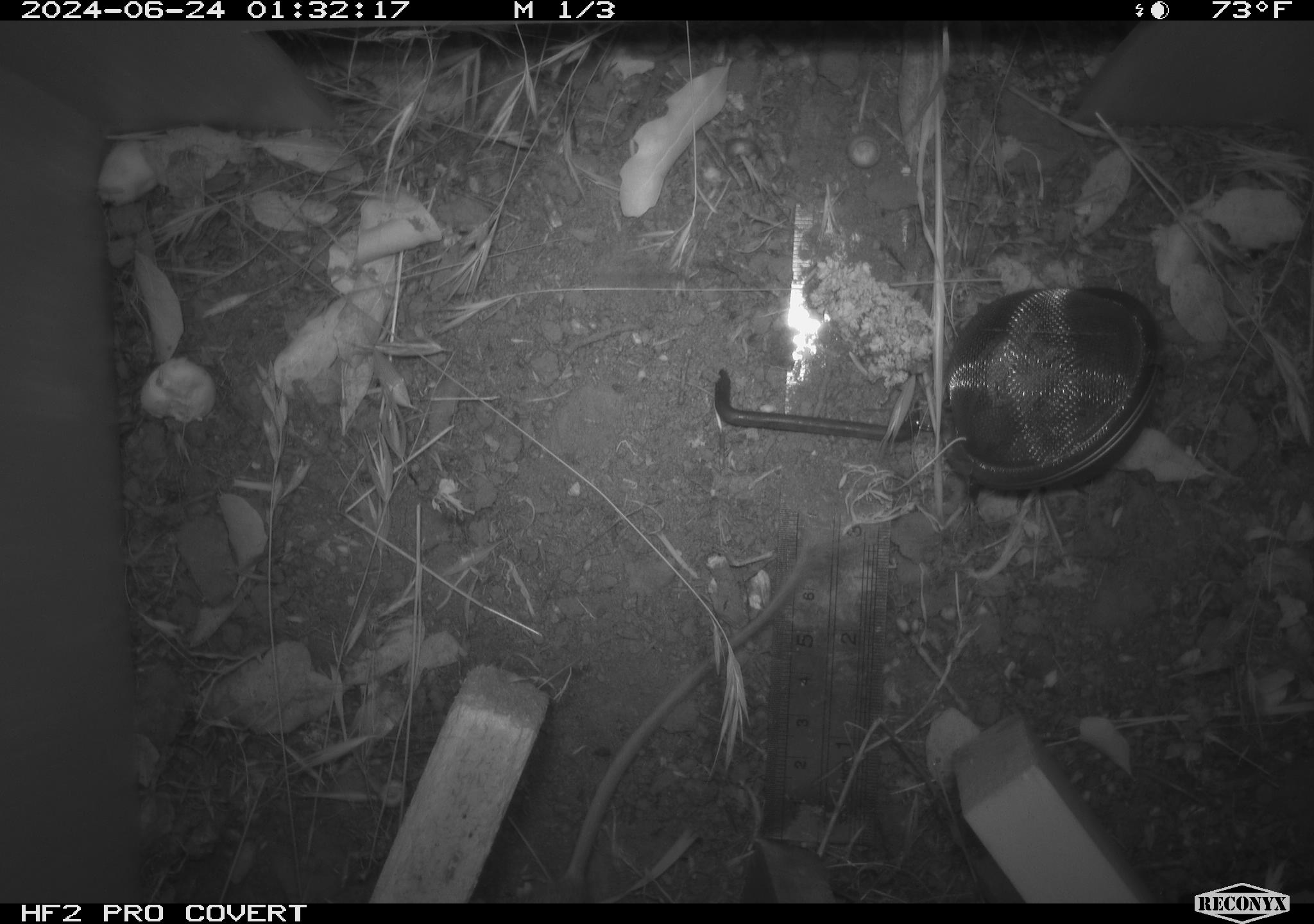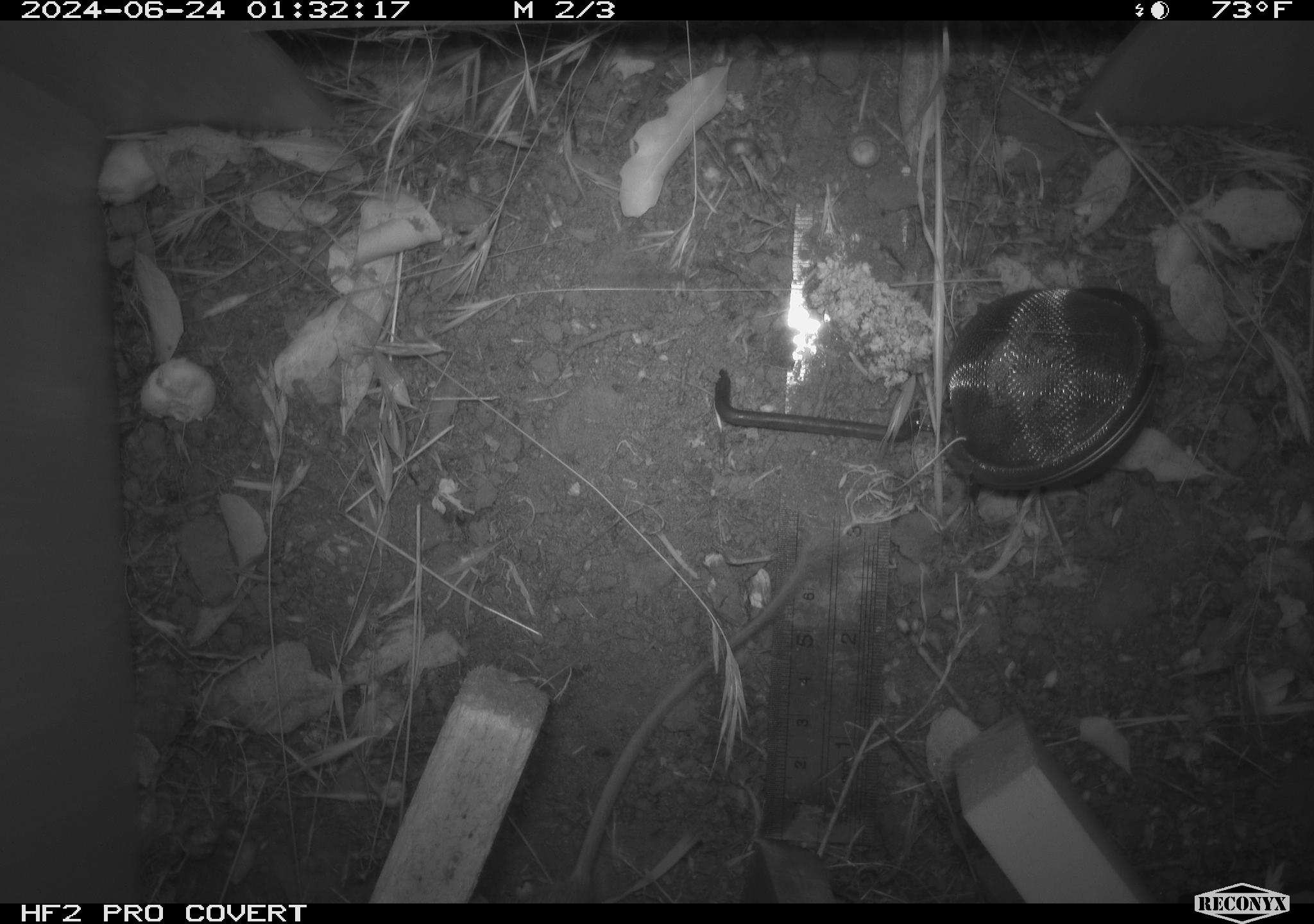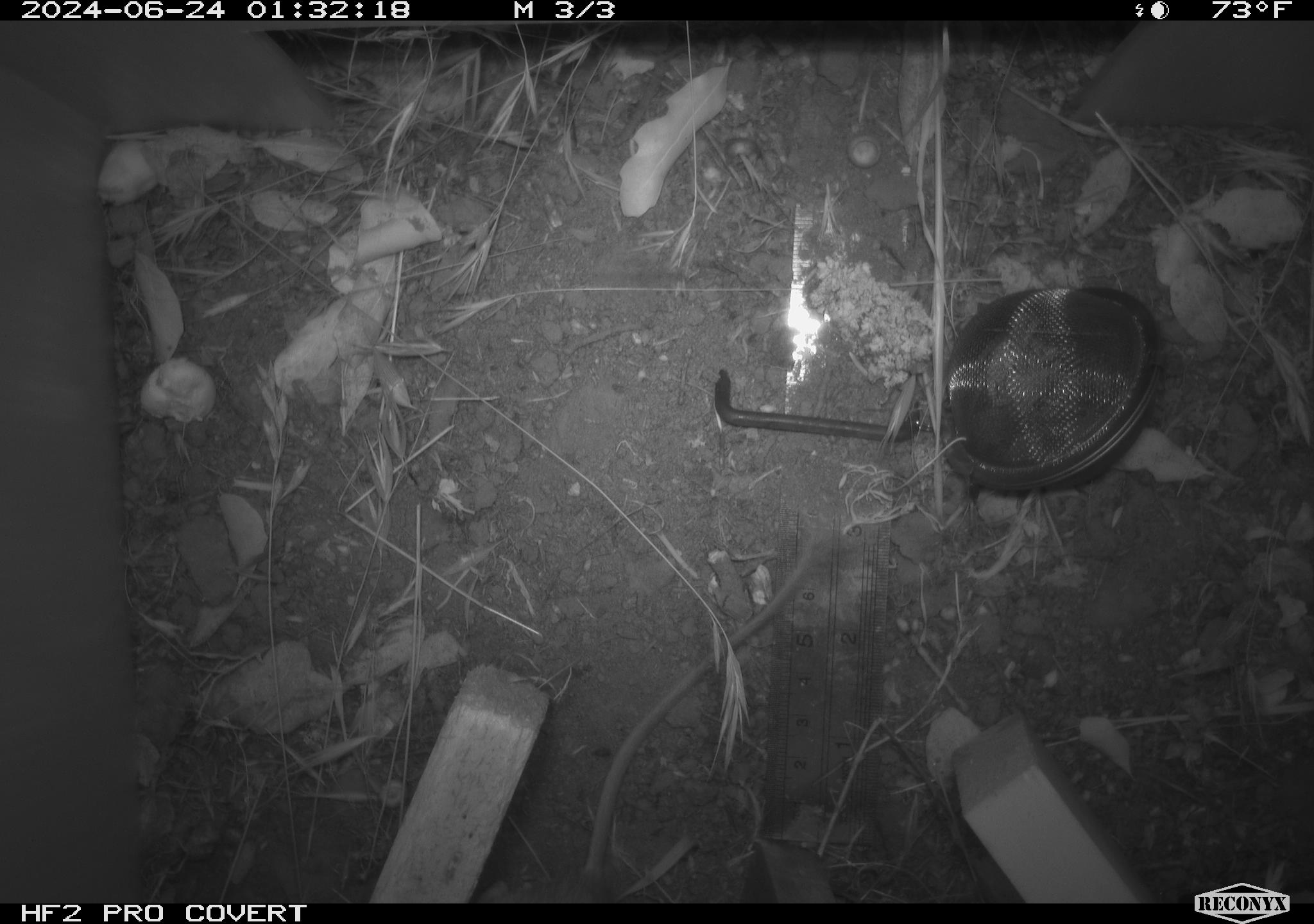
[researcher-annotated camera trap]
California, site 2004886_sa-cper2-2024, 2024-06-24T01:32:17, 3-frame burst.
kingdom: Animalia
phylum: Chordata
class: Mammalia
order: Rodentia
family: Heteromyidae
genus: Dipodomys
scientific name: Dipodomys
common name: kangaroo rats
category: dipodomys species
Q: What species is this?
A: Dipodomys species (kangaroo rats) (Dipodomys).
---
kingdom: Animalia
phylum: Chordata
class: Mammalia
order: Rodentia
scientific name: Rodentia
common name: rodent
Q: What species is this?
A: Rodent (Rodentia).